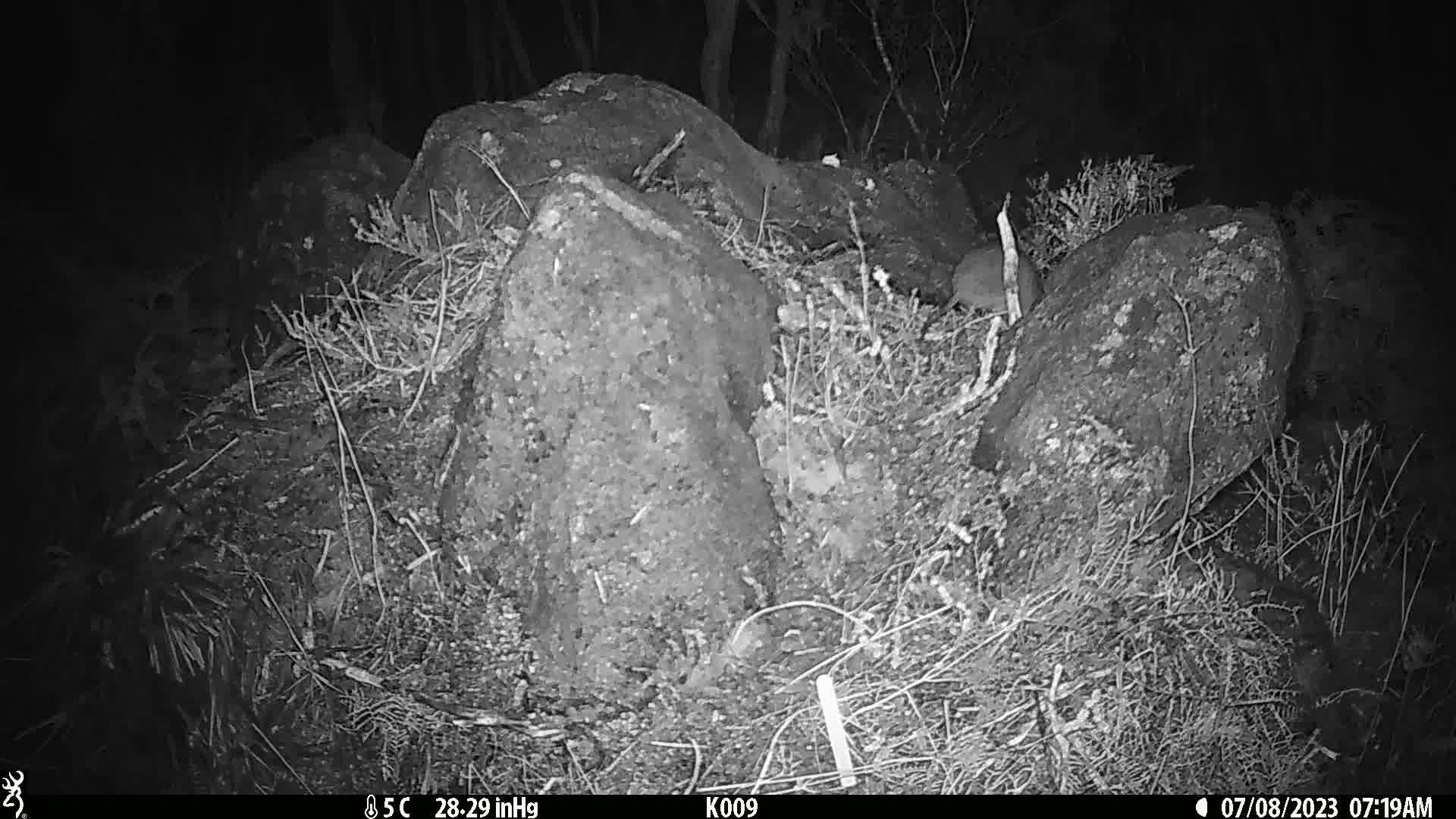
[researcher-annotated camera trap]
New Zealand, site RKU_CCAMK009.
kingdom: Animalia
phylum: Chordata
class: Mammalia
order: Rodentia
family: Muridae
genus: Rattus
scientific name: Rattus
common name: rat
Rat (Rattus).